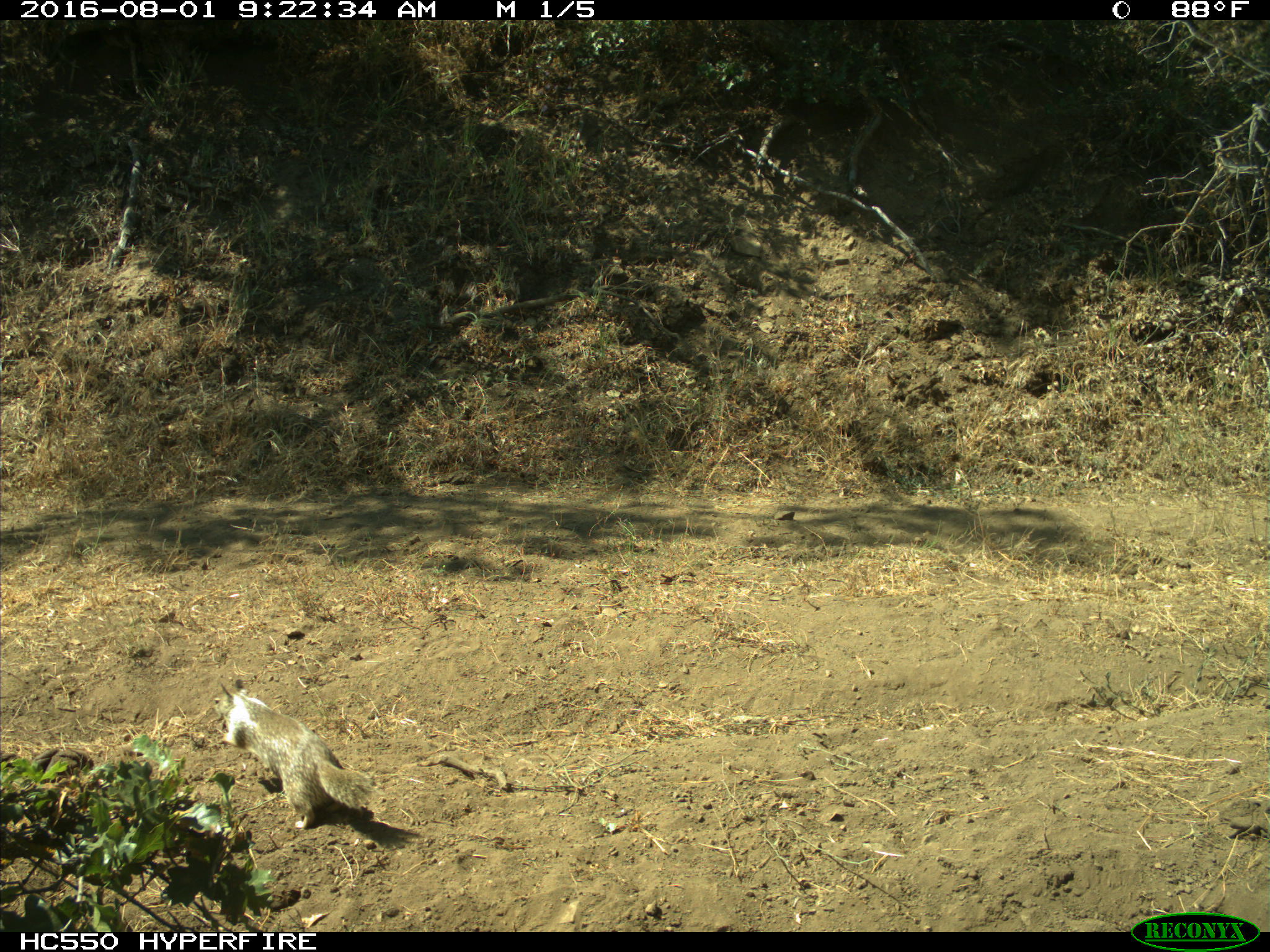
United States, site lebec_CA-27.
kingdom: Animalia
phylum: Chordata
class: Mammalia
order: Rodentia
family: Sciuridae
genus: Otospermophilus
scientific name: Otospermophilus beecheyi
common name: california ground squirrel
Otospermophilus beecheyi (california ground squirrel).